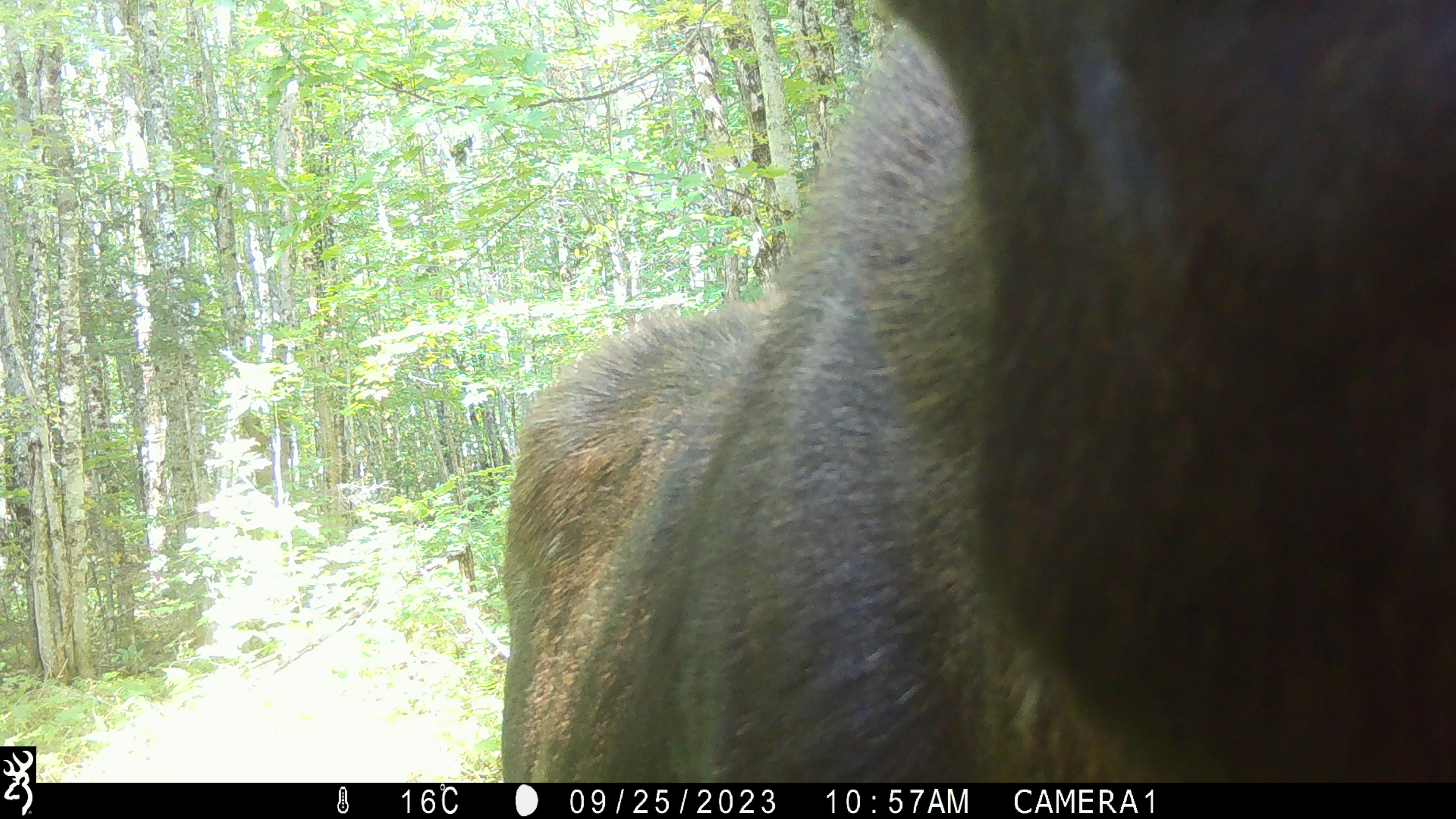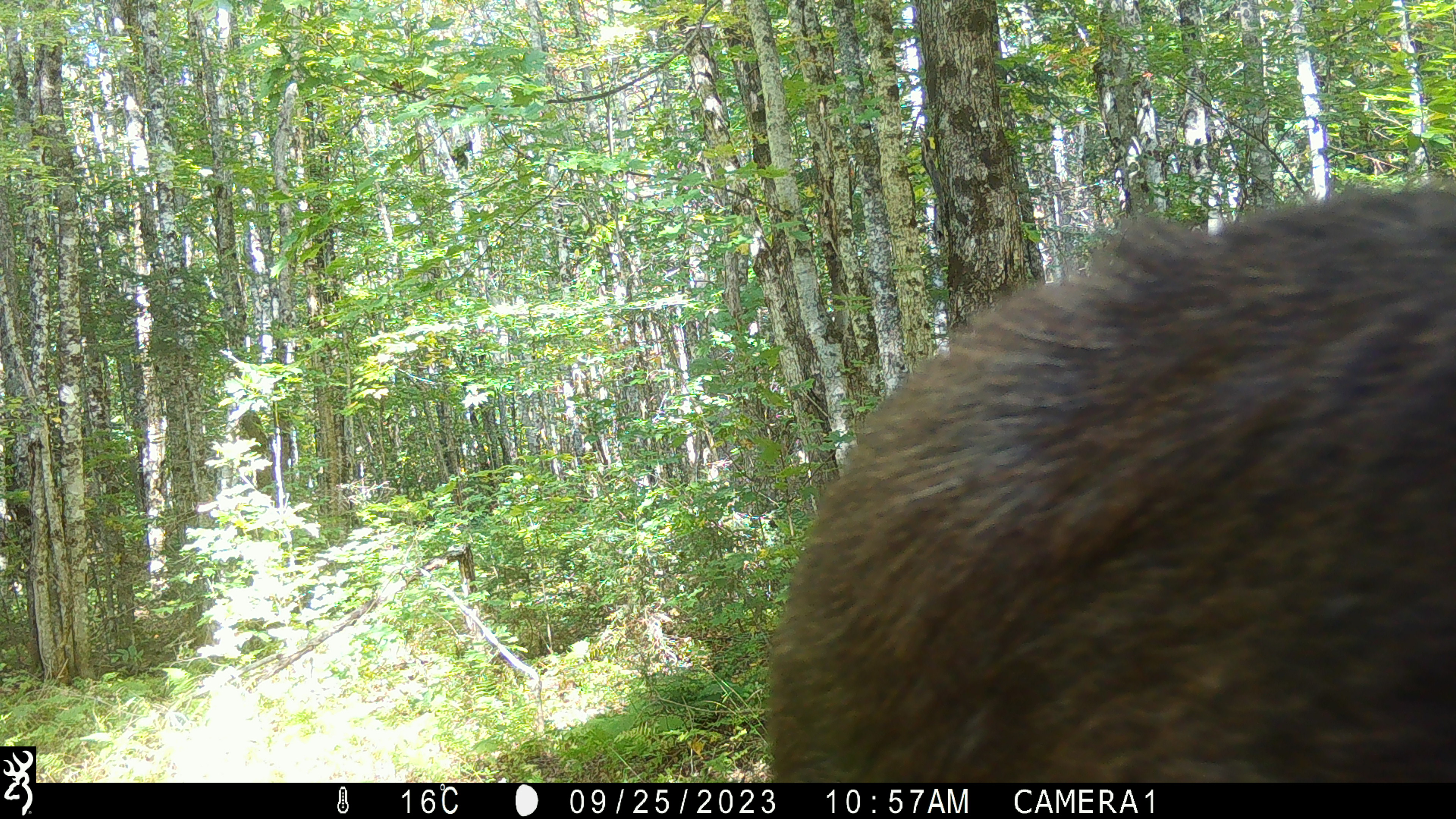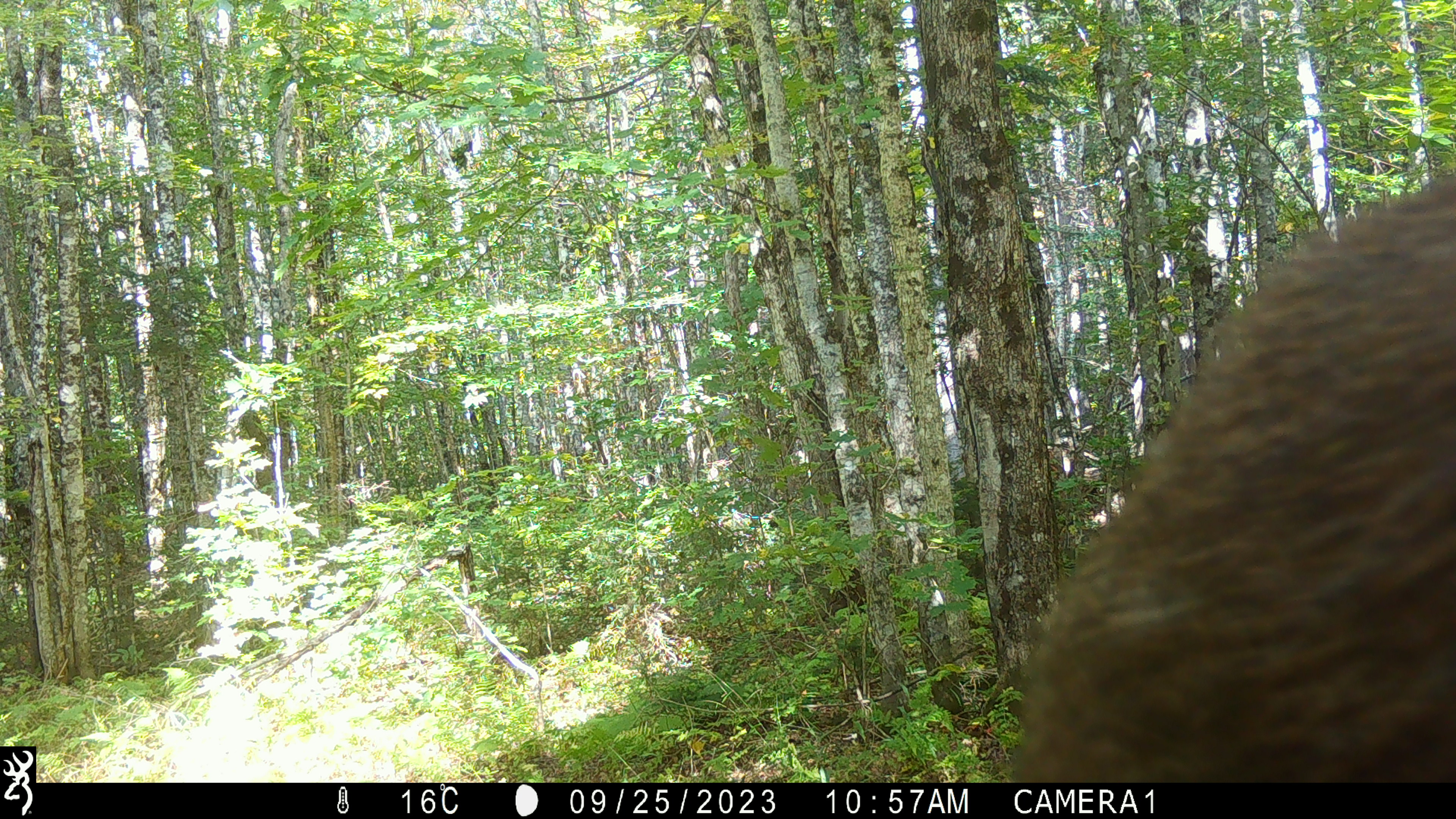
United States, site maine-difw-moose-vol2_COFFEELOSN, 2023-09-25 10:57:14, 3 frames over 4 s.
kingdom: Animalia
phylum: Chordata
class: Mammalia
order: Artiodactyla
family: Cervidae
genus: Alces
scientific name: Alces alces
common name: moose